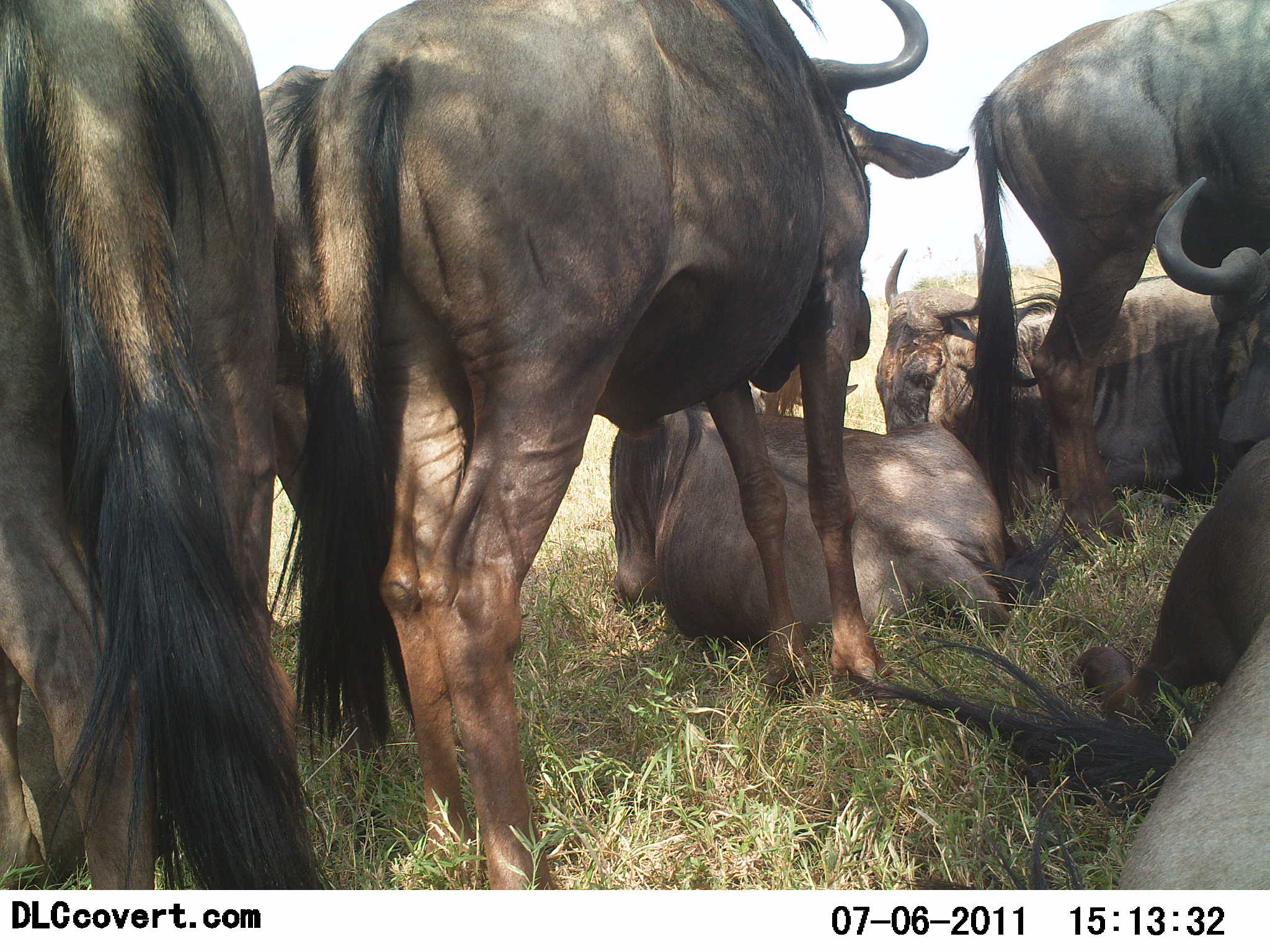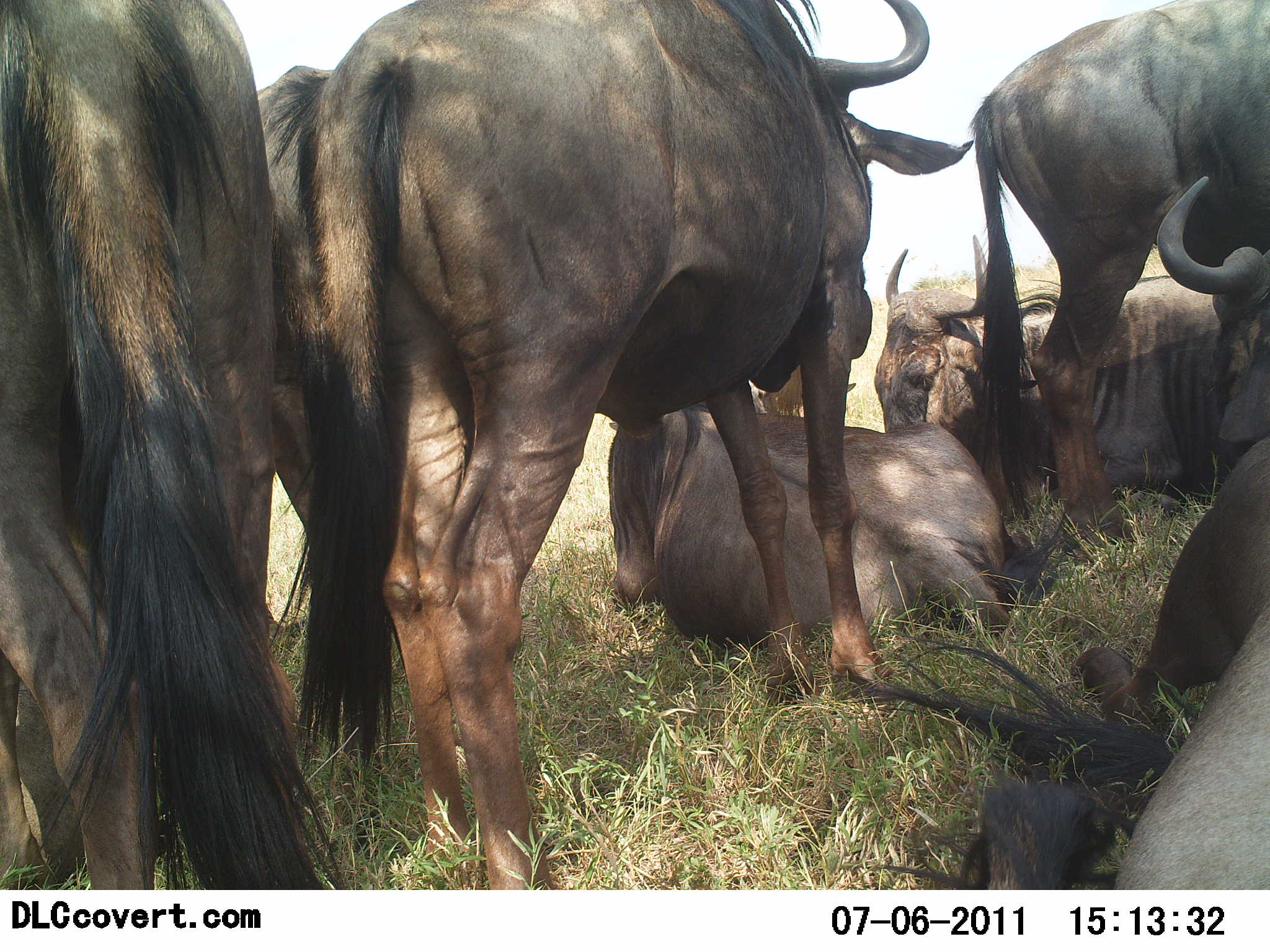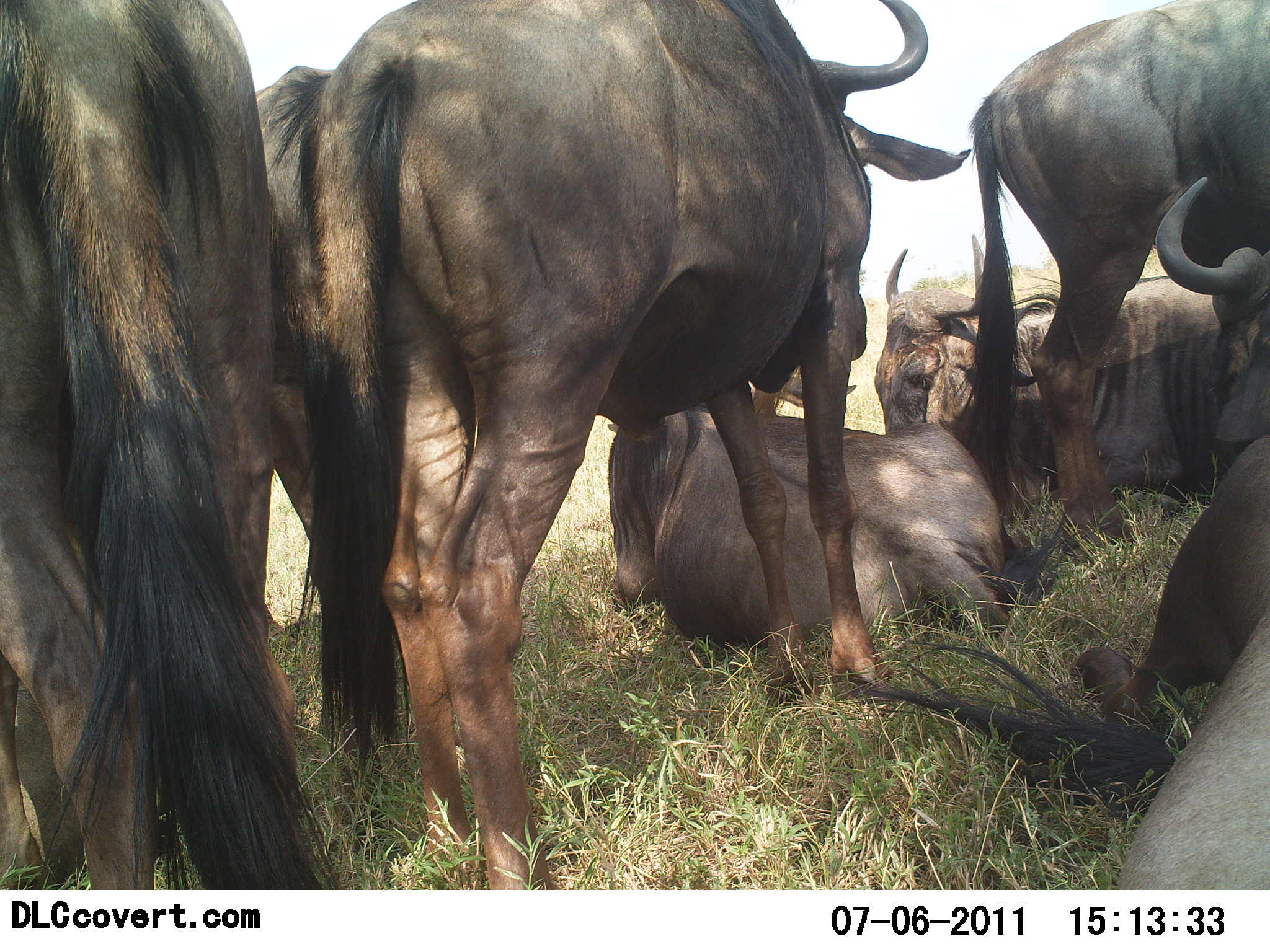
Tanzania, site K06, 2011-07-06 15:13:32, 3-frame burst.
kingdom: Animalia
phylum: Chordata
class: Mammalia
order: Artiodactyla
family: Bovidae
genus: Connochaetes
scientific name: Connochaetes taurinus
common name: blue wildebeest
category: wildebeest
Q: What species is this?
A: Wildebeest (blue wildebeest) (Connochaetes taurinus).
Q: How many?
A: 7.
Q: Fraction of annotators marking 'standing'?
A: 67%.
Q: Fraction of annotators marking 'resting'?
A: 92%.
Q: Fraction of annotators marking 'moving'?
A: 8%.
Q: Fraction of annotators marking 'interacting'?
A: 0%.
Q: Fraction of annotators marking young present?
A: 0%.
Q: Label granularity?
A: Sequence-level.